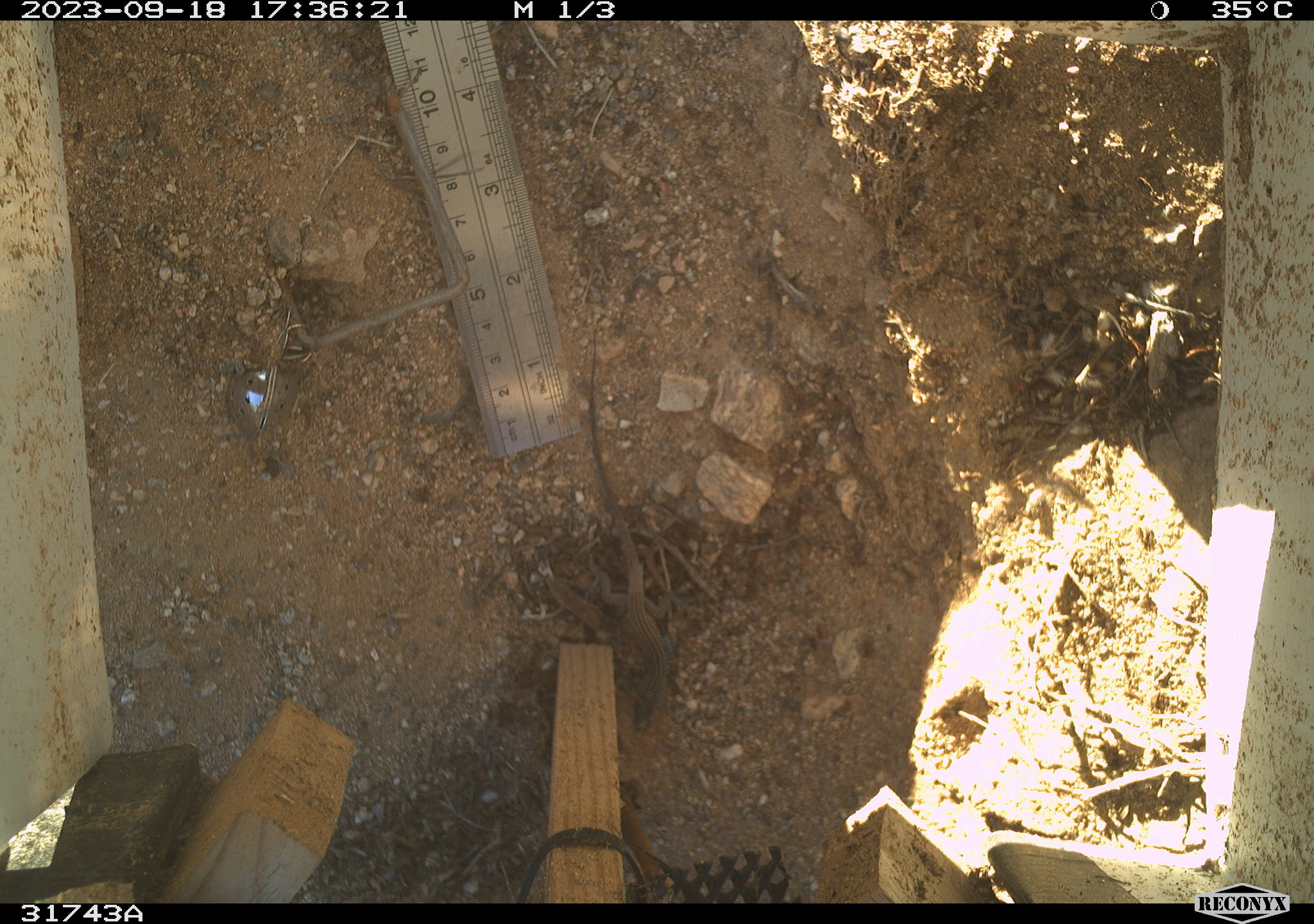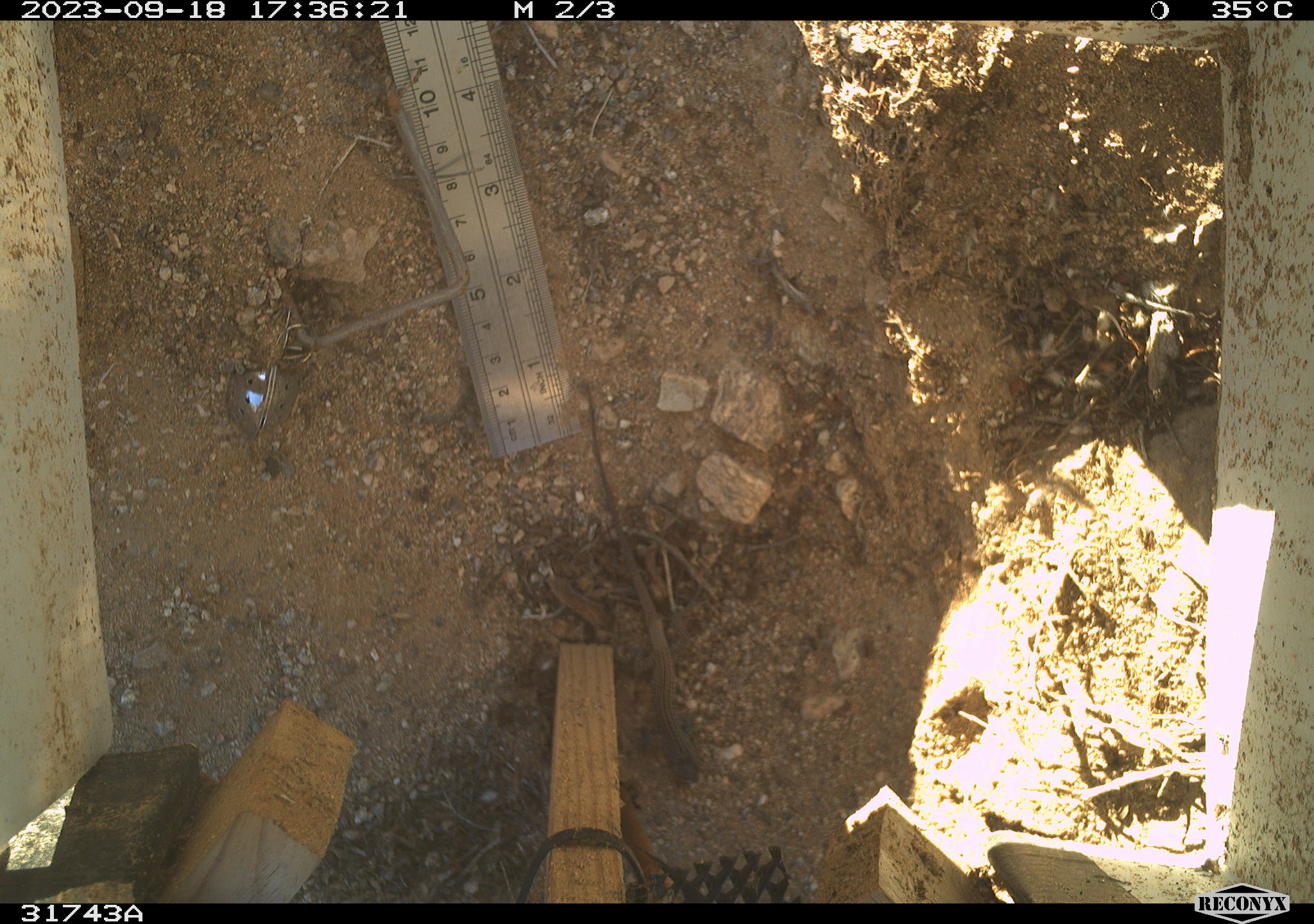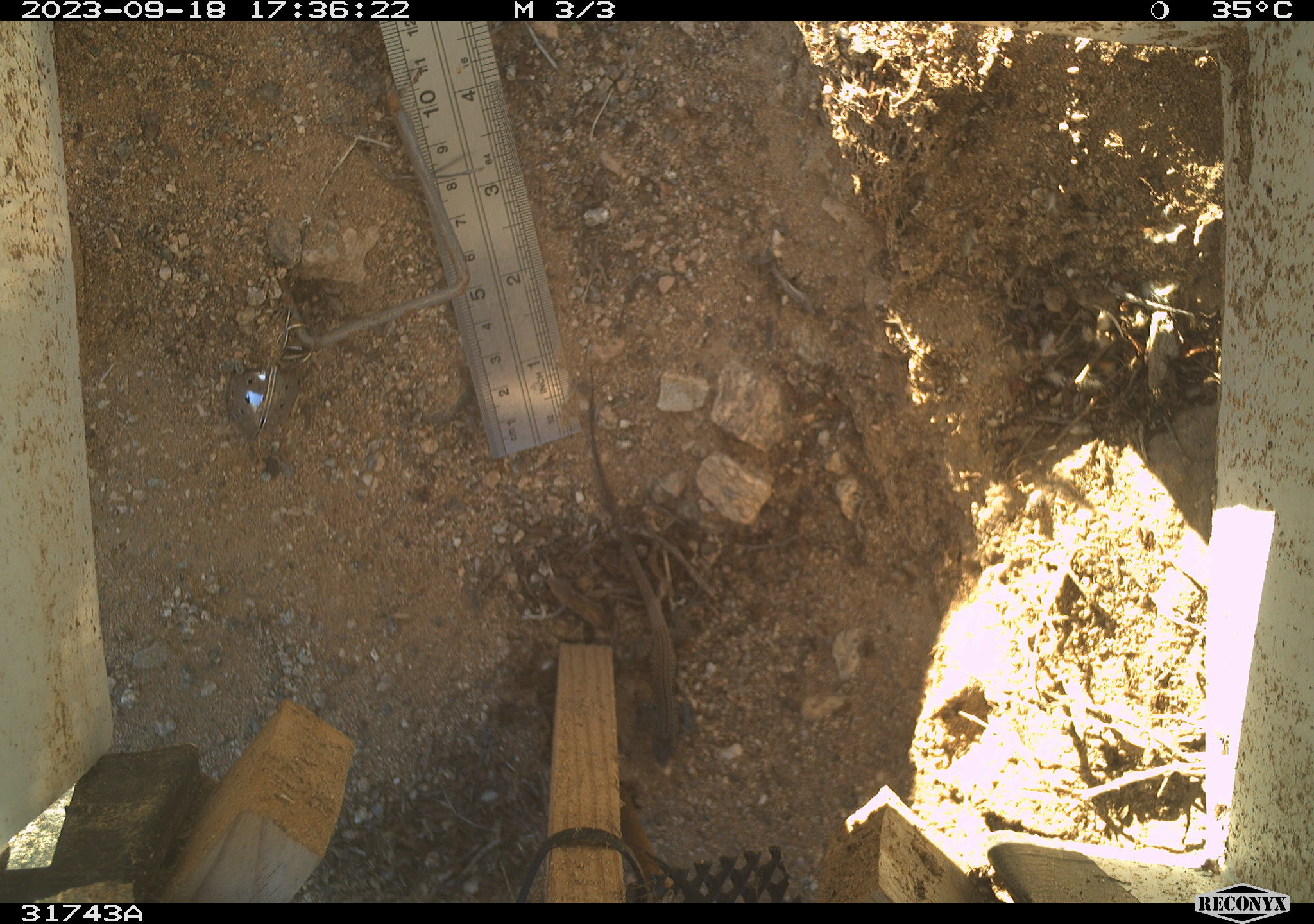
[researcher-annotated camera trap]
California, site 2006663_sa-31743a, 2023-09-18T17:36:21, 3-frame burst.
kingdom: Animalia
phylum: Chordata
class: Reptilia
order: Squamata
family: Teiidae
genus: Aspidoscelis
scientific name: Aspidoscelis tigris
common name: western whiptail